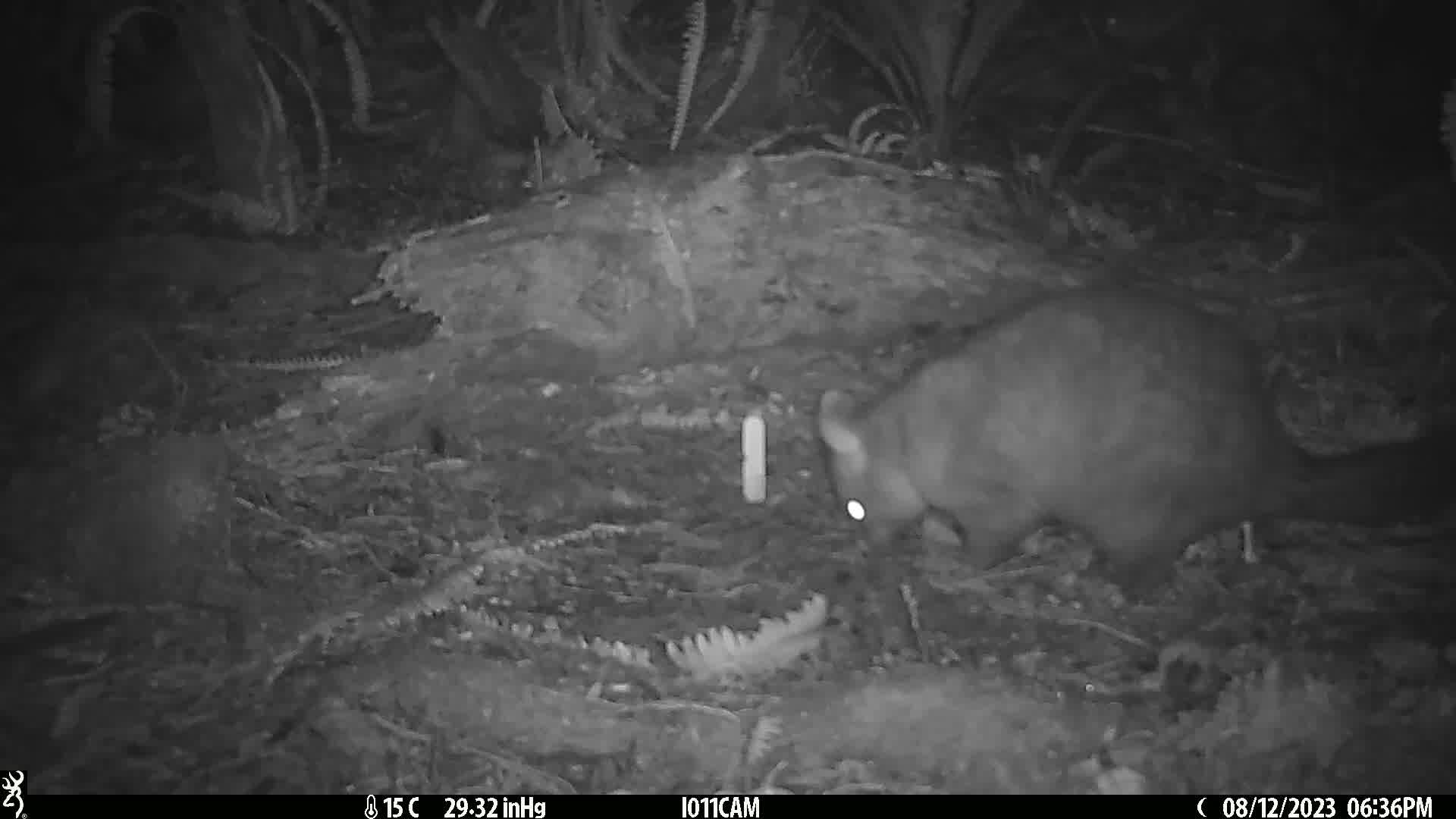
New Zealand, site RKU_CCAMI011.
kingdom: Animalia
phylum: Chordata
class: Mammalia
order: Diprotodontia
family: Phalangeridae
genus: Trichosurus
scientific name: Trichosurus vulpecula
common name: common brushtail possum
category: possum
Possum (common brushtail possum) (Trichosurus vulpecula).